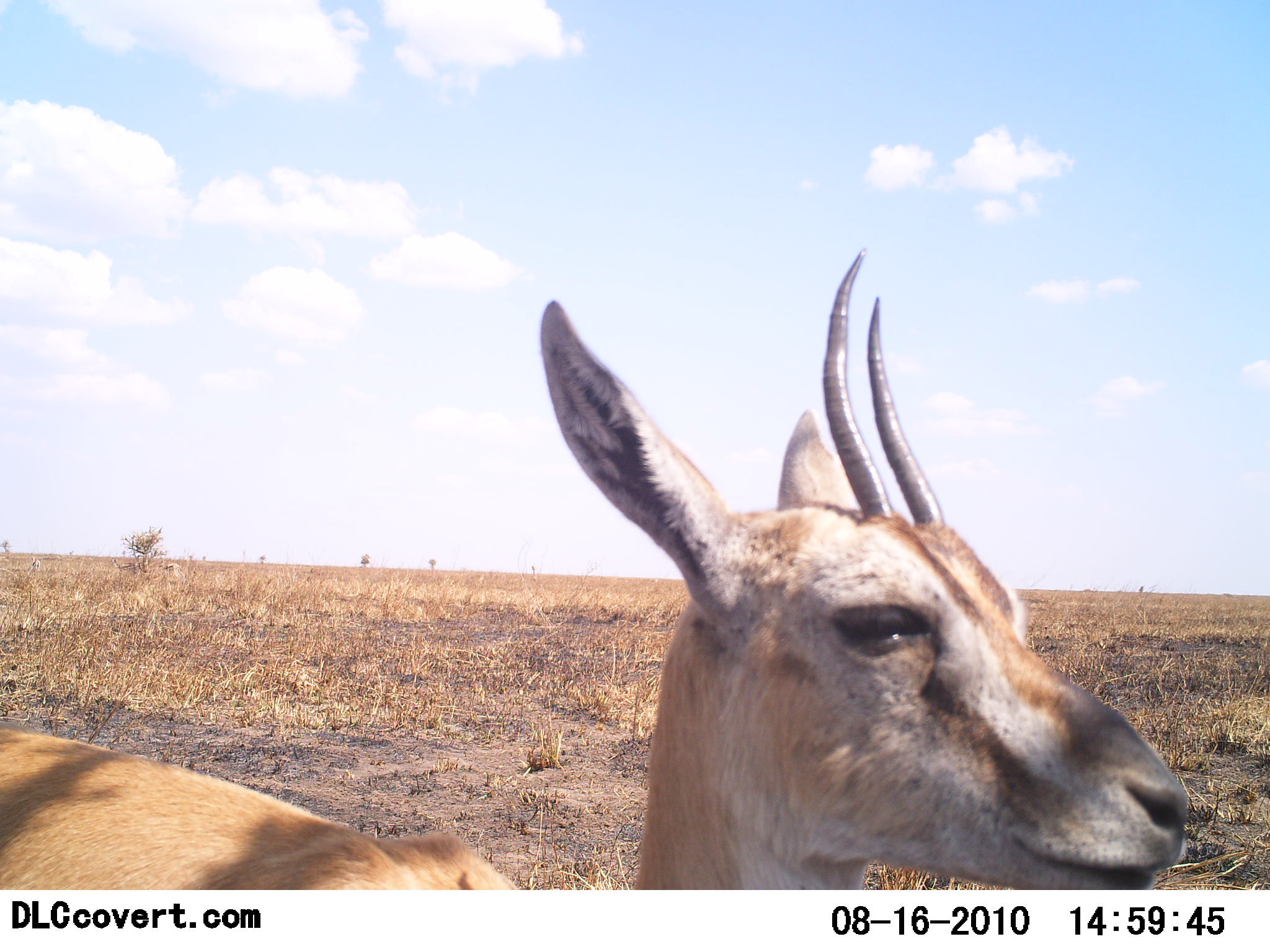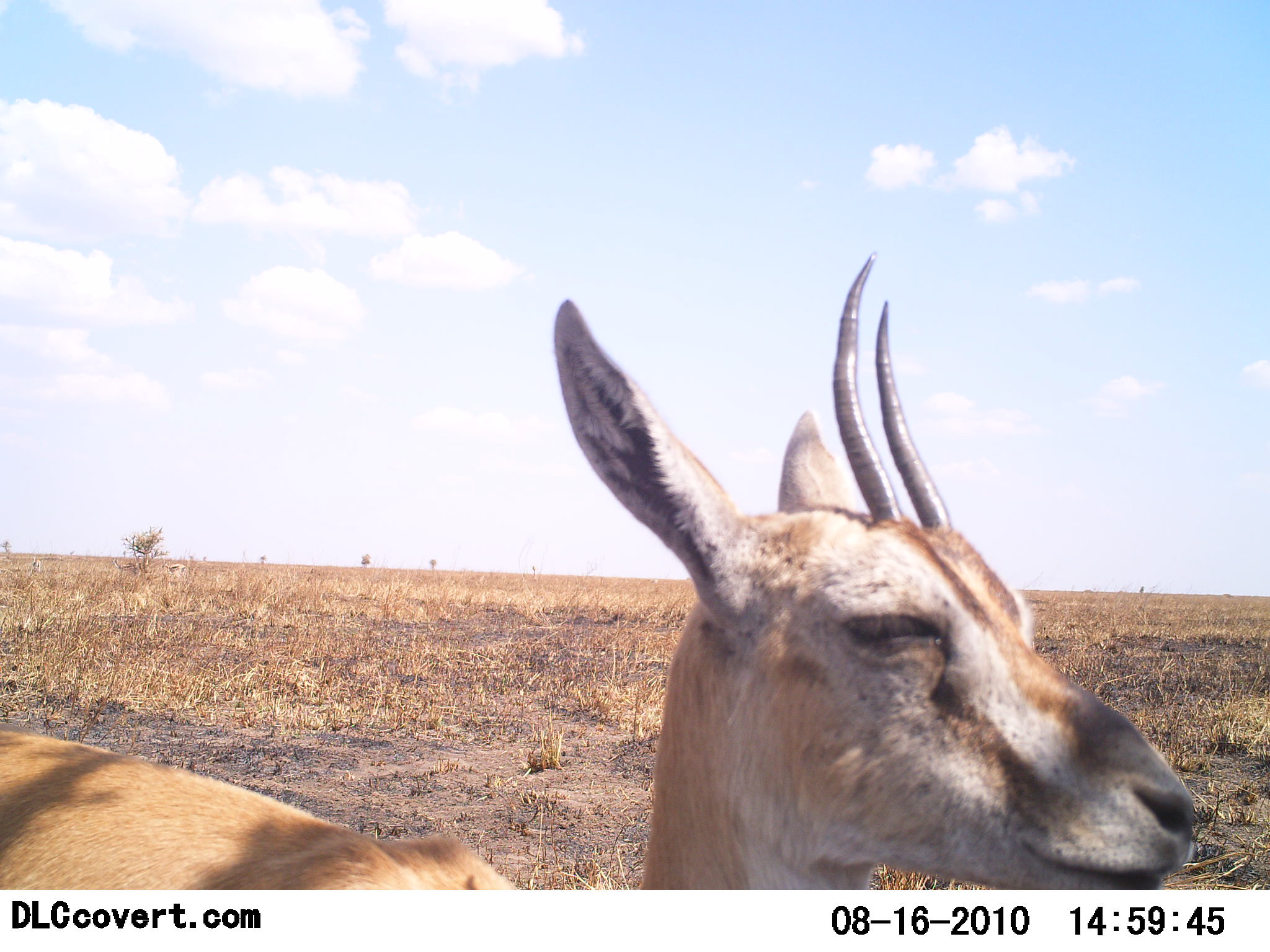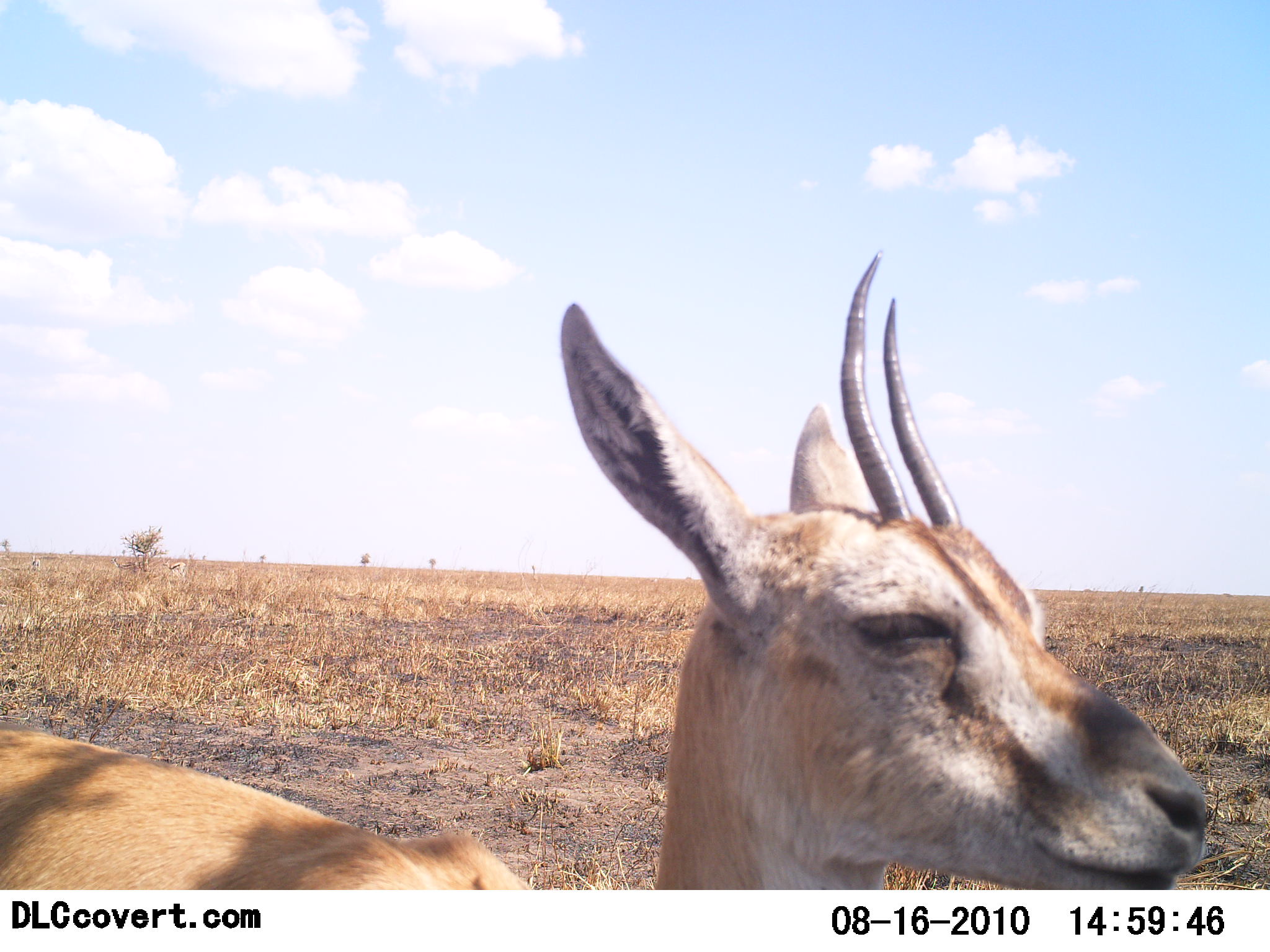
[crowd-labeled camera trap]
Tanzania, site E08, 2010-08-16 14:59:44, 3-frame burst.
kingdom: Animalia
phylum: Chordata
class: Mammalia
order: Artiodactyla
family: Bovidae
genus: Nanger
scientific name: Nanger granti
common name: grant's gazelle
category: gazellegrants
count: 1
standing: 100%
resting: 9%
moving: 0%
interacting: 0%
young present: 9%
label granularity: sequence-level